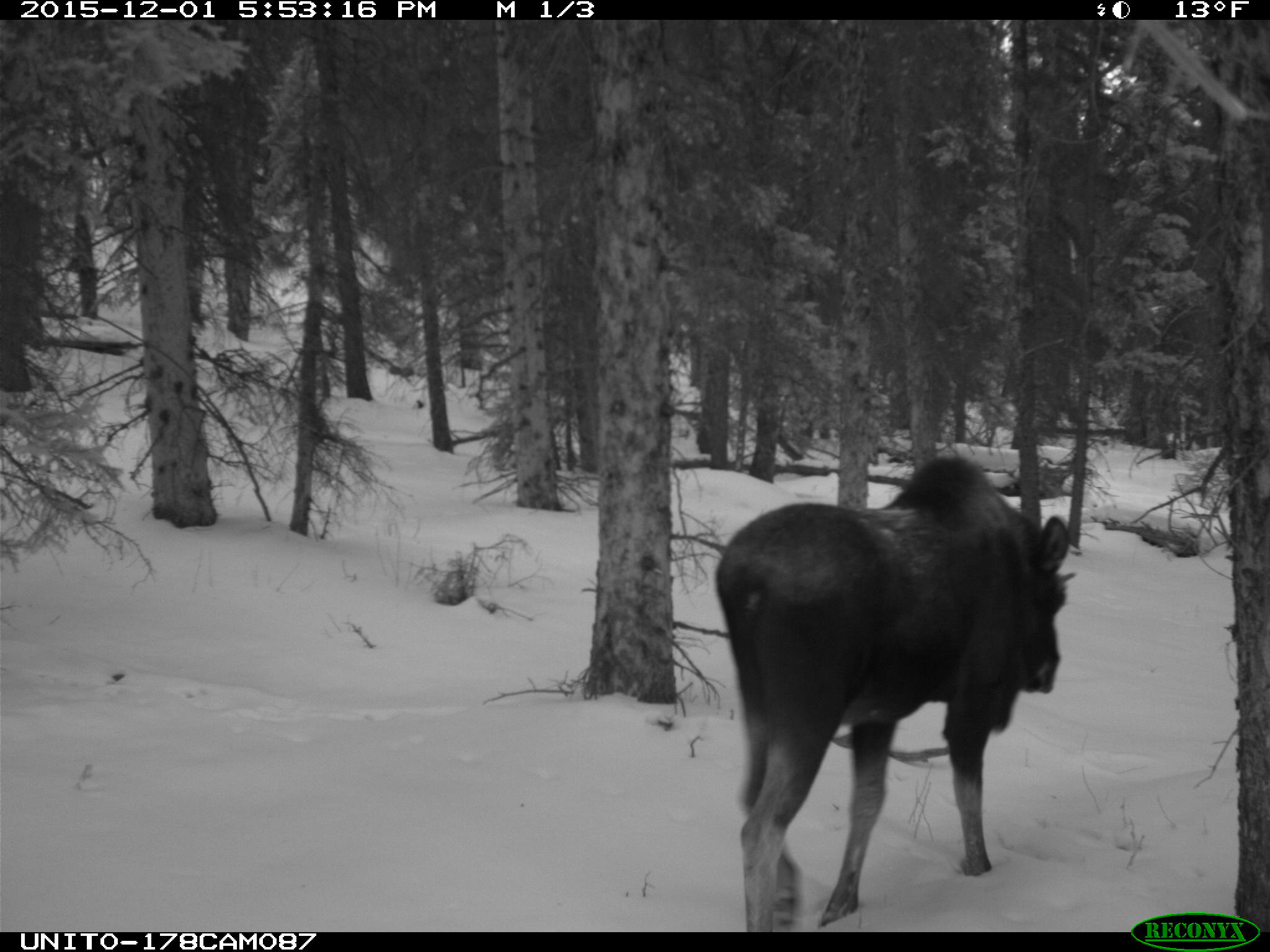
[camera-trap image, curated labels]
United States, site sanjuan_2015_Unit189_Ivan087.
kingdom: Animalia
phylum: Chordata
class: Mammalia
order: Artiodactyla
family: Cervidae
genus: Alces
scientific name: Alces alces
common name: moose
Alces alces (moose).